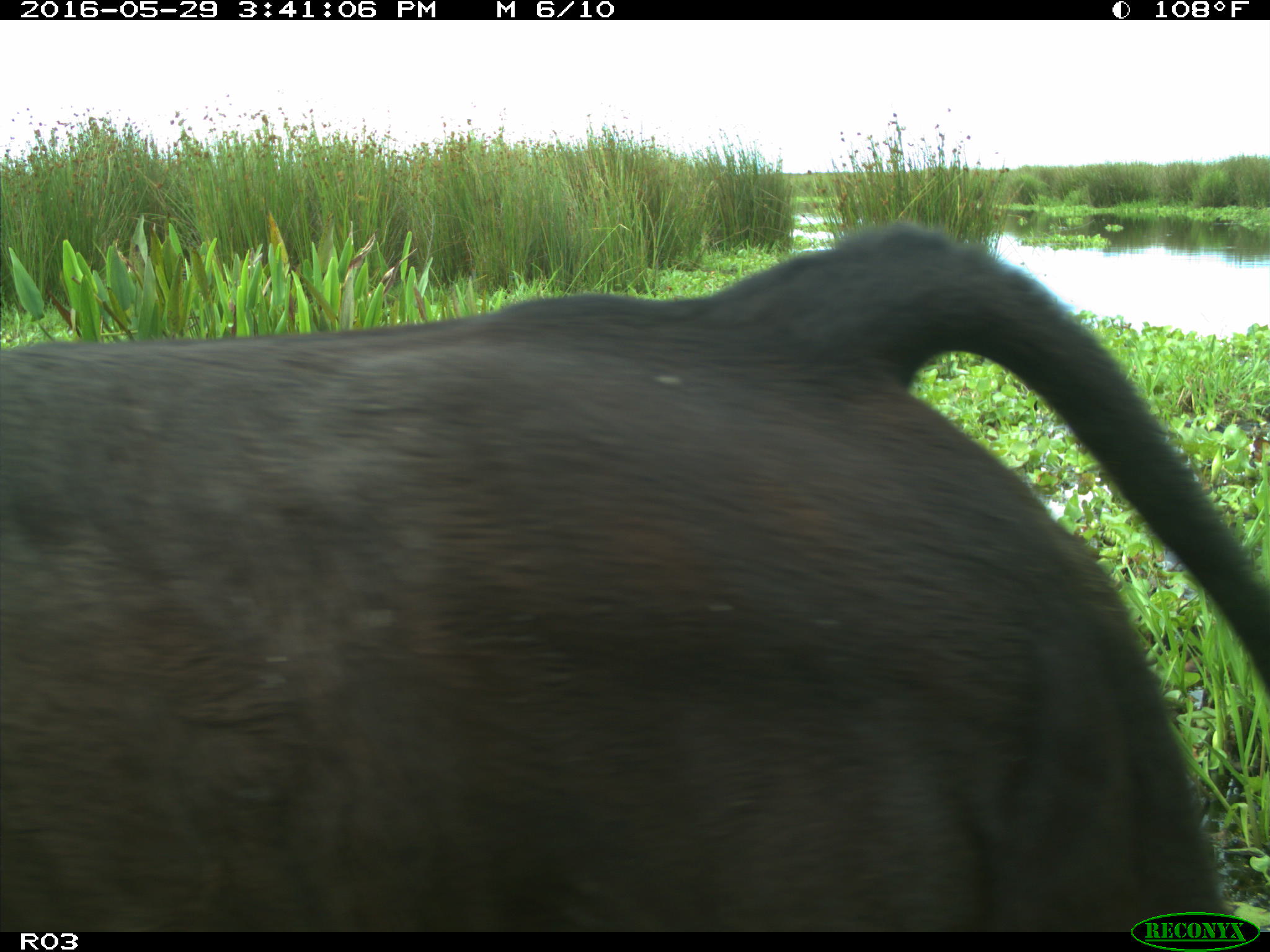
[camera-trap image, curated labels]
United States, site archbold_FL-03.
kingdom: Animalia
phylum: Chordata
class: Mammalia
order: Artiodactyla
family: Bovidae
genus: Bos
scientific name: Bos taurus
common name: domestic cow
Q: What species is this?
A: Bos taurus (domestic cow).